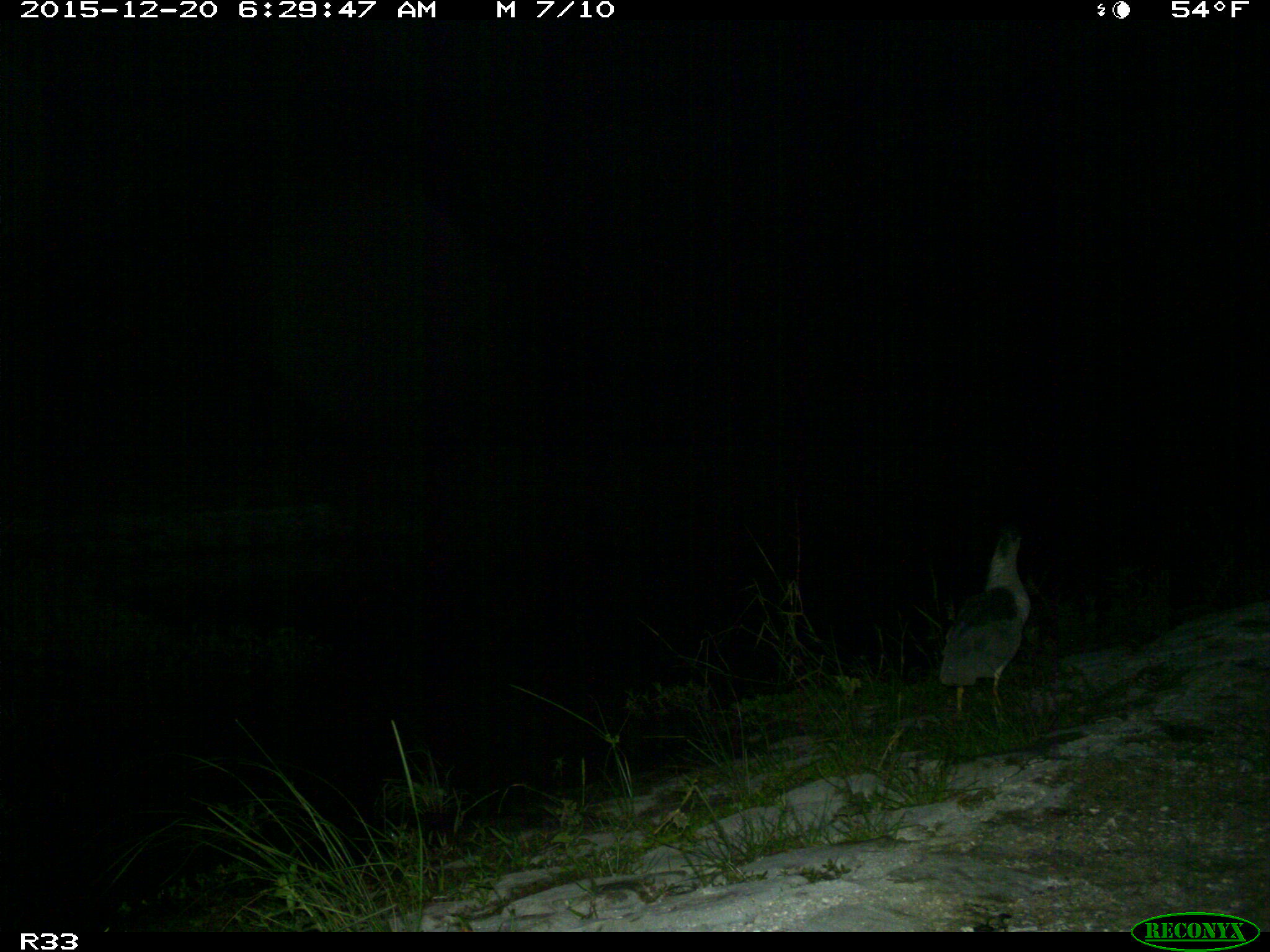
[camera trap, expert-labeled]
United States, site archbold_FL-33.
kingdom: Animalia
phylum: Chordata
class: Aves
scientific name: Aves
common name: birds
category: unidentified bird